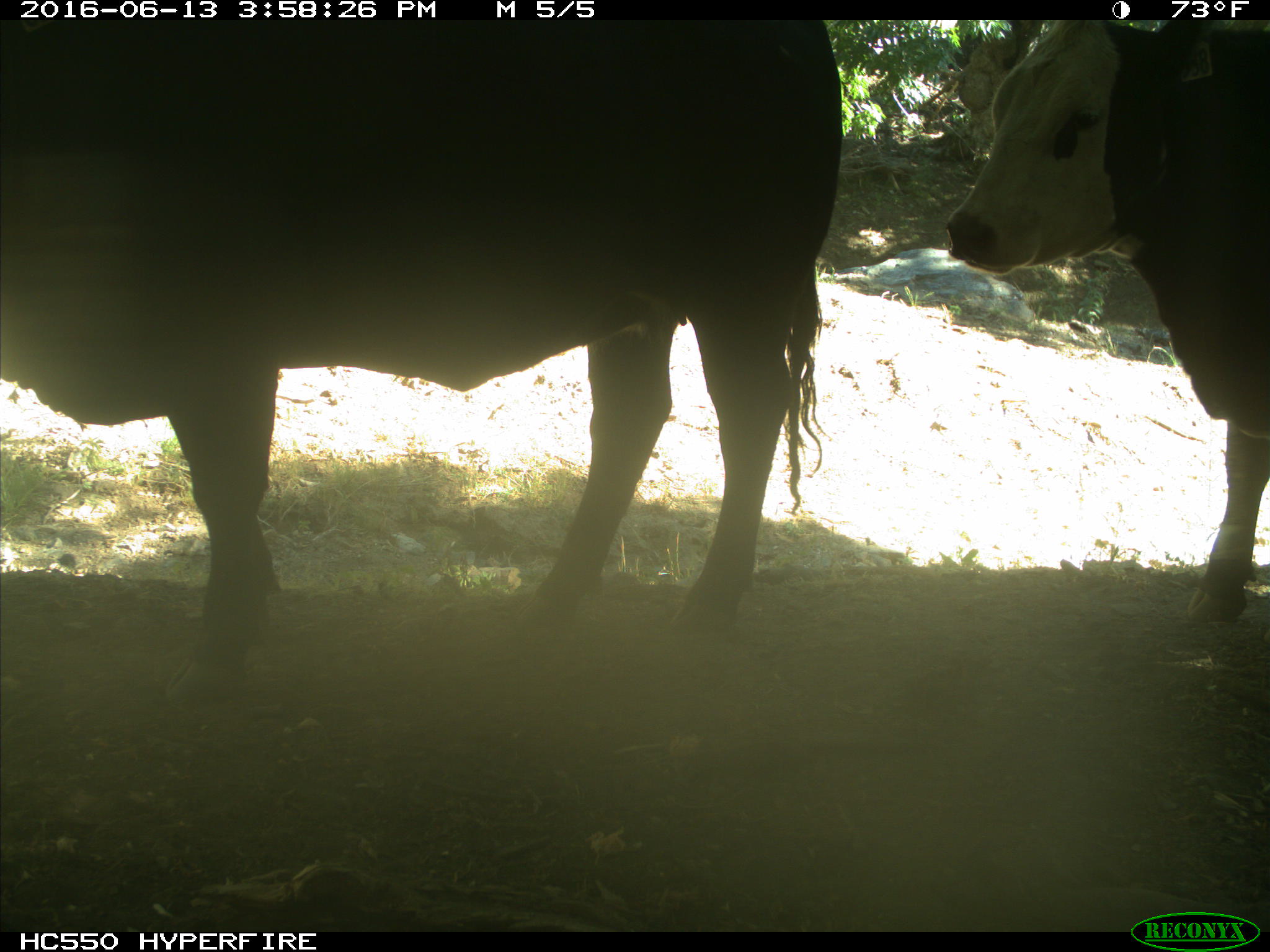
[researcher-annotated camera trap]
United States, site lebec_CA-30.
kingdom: Animalia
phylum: Chordata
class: Mammalia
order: Artiodactyla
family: Bovidae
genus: Bos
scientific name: Bos taurus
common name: domestic cow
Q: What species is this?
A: Bos taurus (domestic cow).